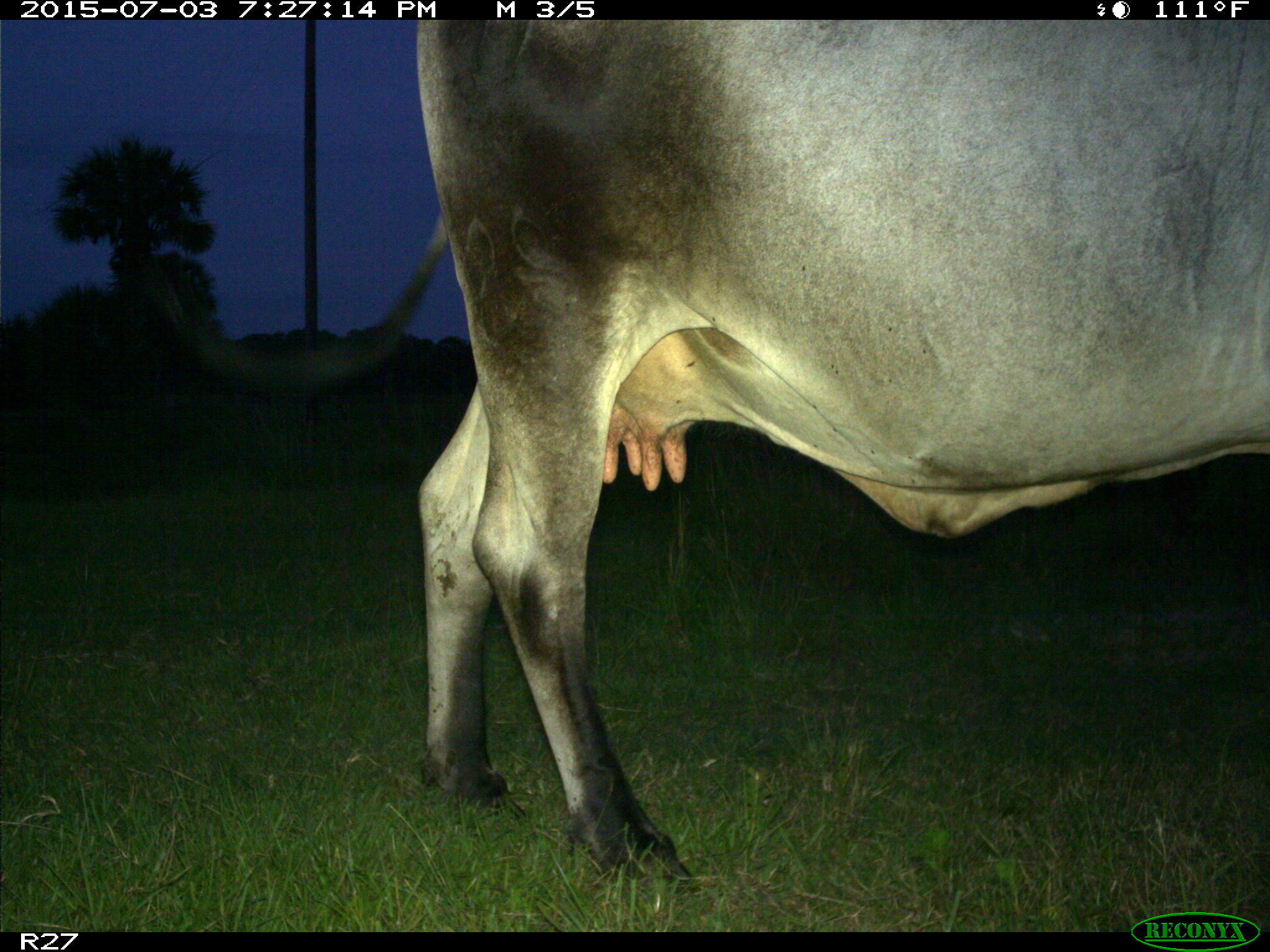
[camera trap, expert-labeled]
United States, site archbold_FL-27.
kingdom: Animalia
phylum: Chordata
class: Mammalia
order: Artiodactyla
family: Bovidae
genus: Bos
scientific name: Bos taurus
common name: domestic cow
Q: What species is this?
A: Bos taurus (domestic cow).